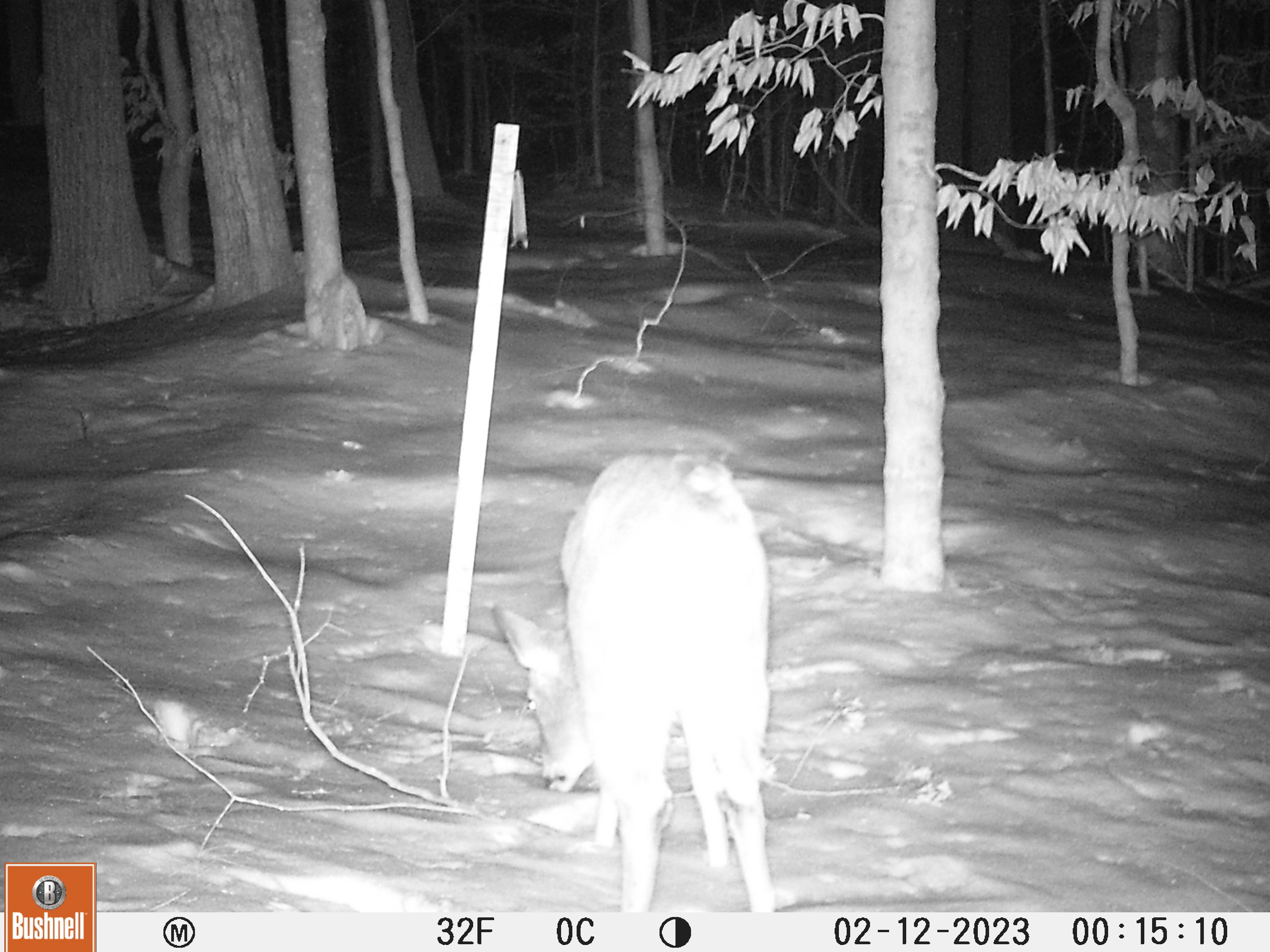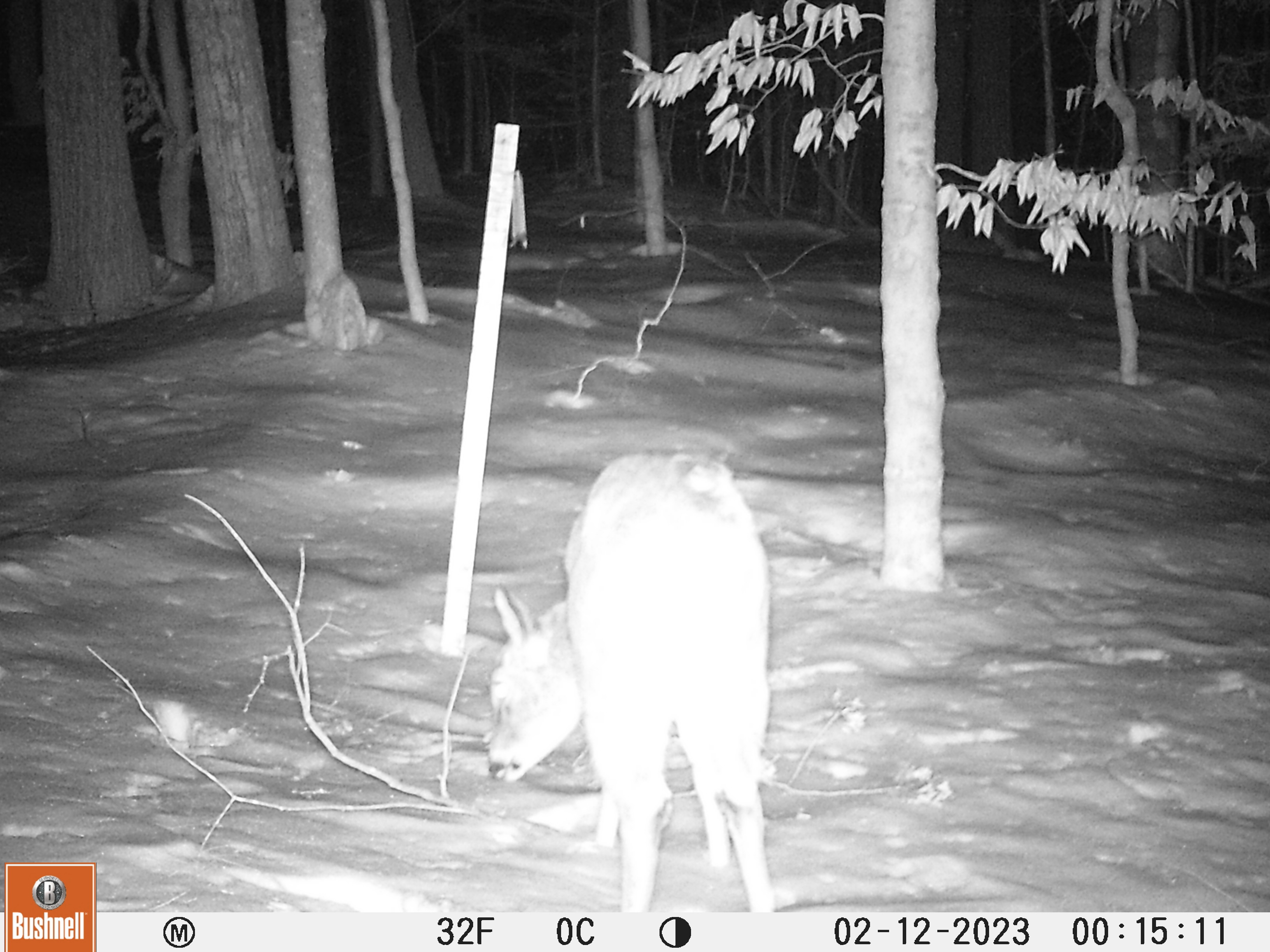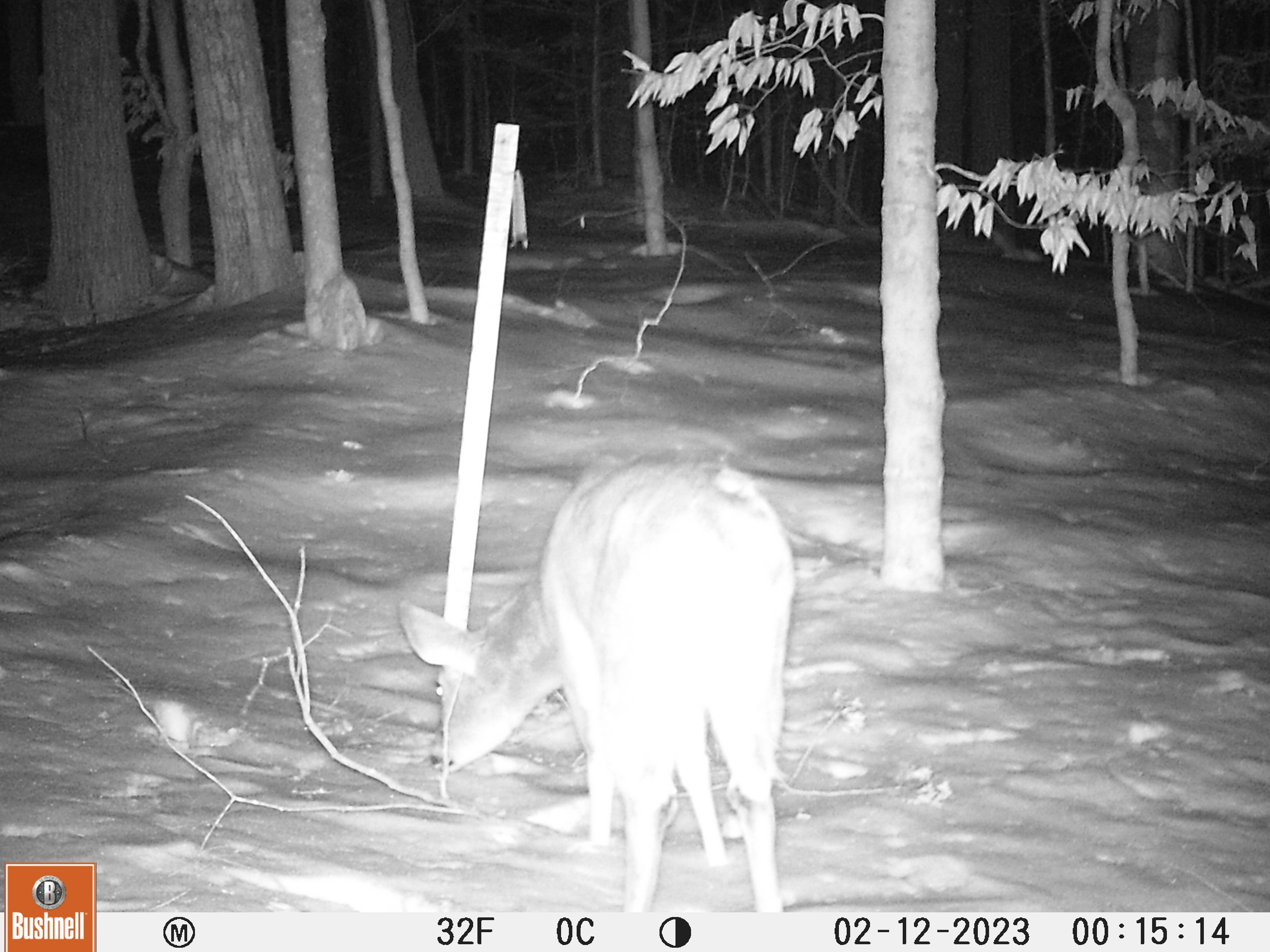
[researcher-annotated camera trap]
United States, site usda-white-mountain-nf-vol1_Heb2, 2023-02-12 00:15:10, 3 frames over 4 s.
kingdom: Animalia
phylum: Chordata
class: Mammalia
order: Artiodactyla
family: Cervidae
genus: Odocoileus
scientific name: Odocoileus virginianus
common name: white-tailed deer